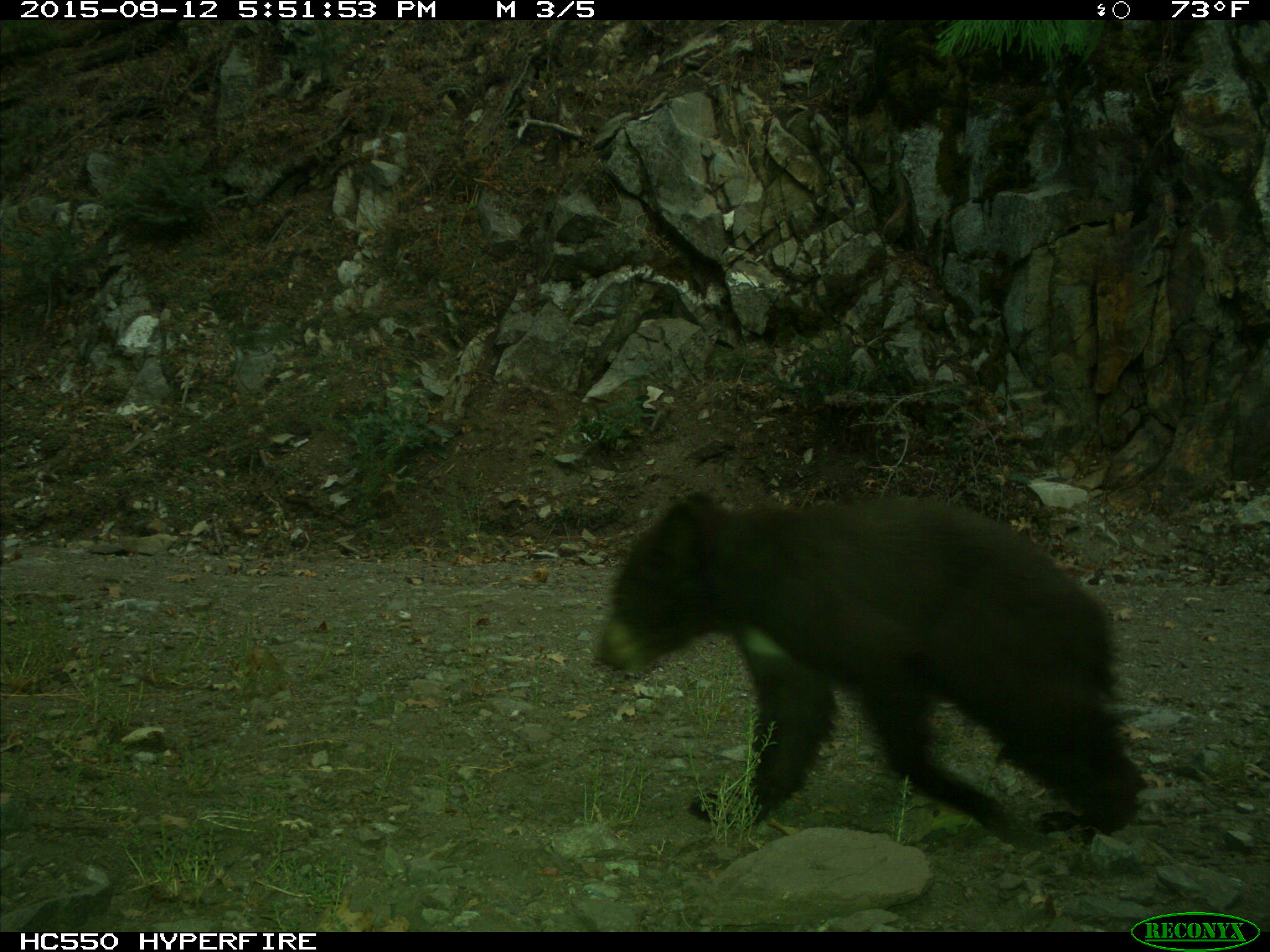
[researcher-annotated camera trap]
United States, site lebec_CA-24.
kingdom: Animalia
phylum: Chordata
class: Mammalia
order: Carnivora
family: Ursidae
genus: Ursus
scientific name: Ursus americanus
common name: american black bear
Ursus americanus (american black bear).